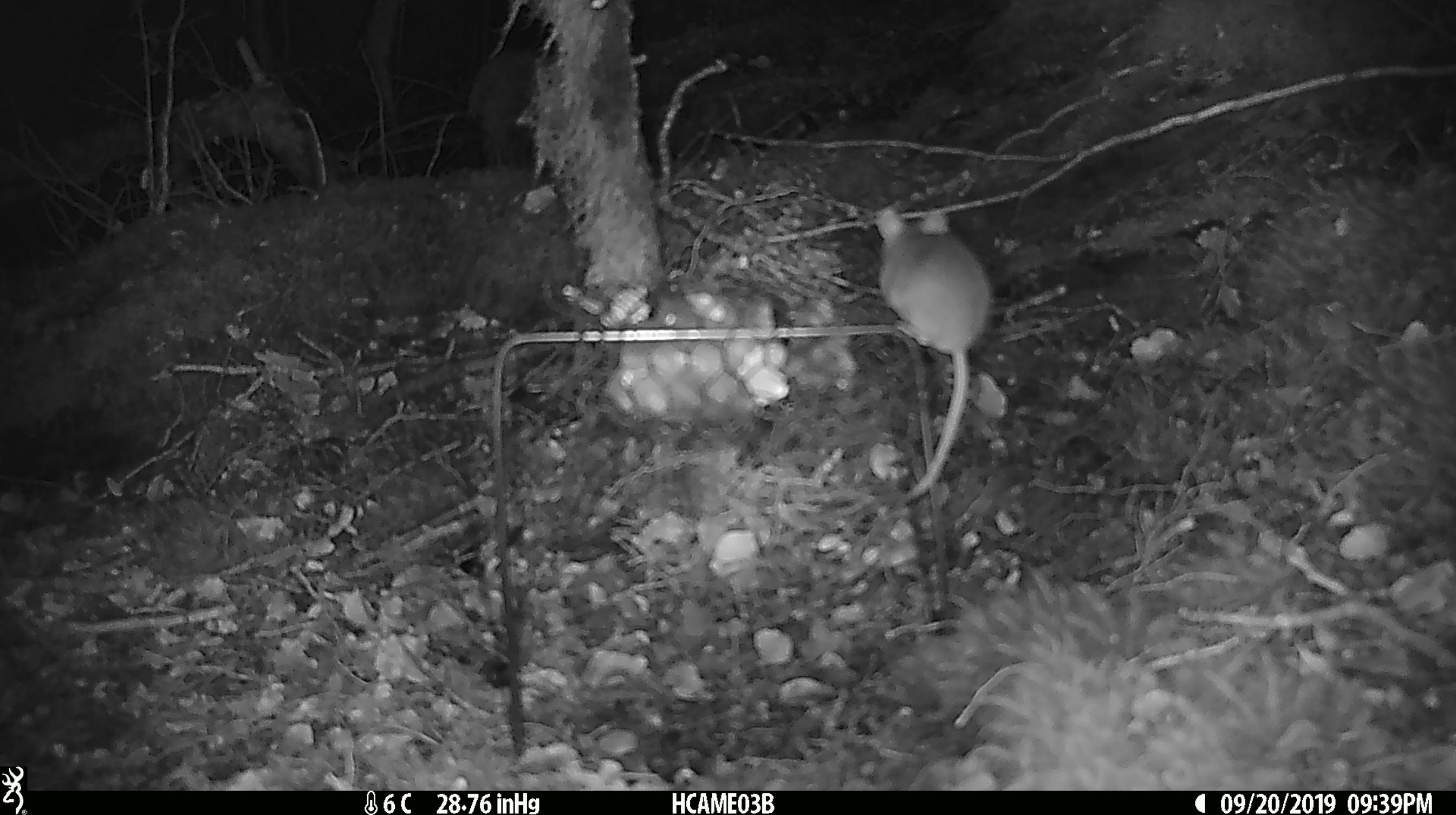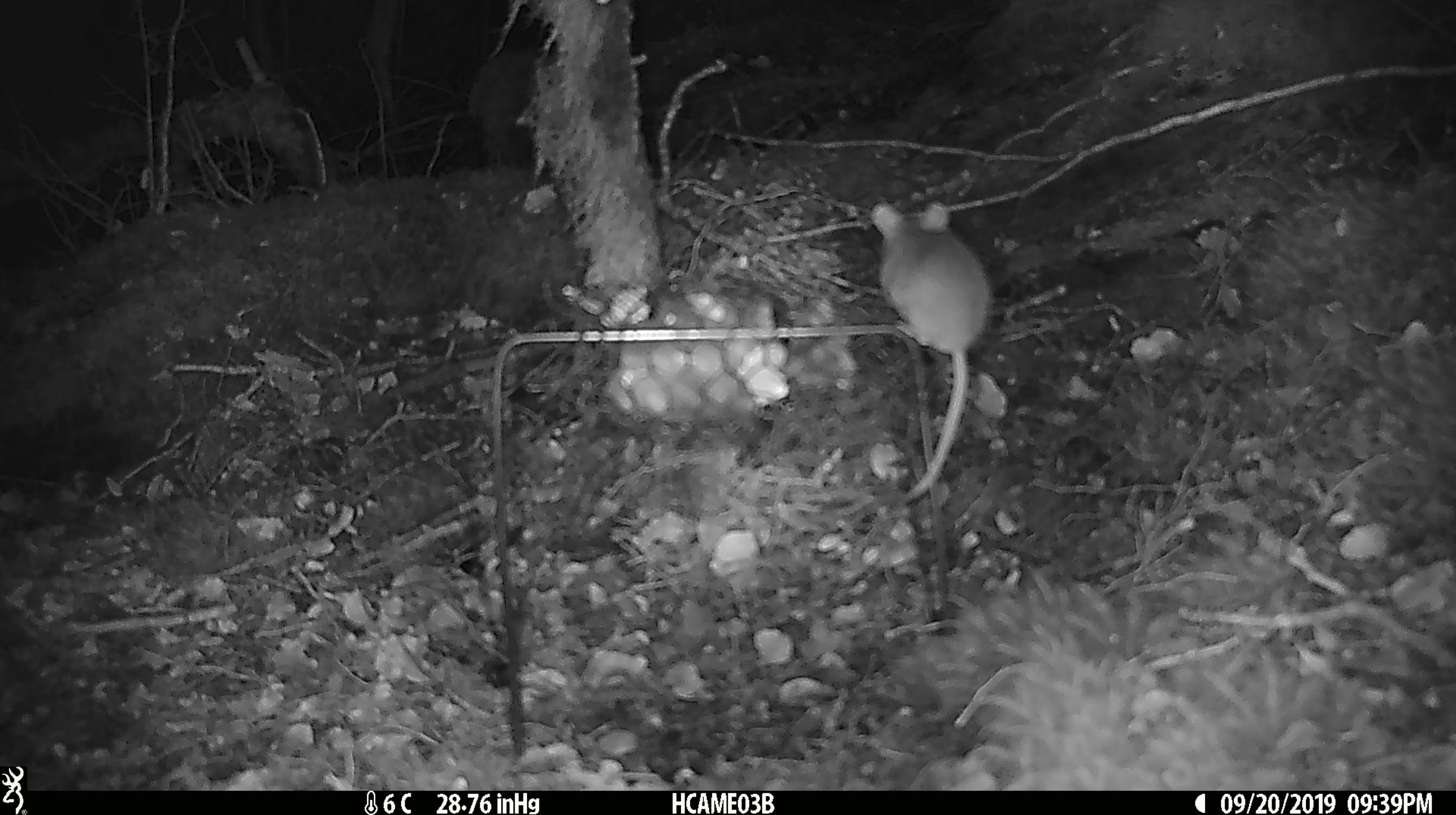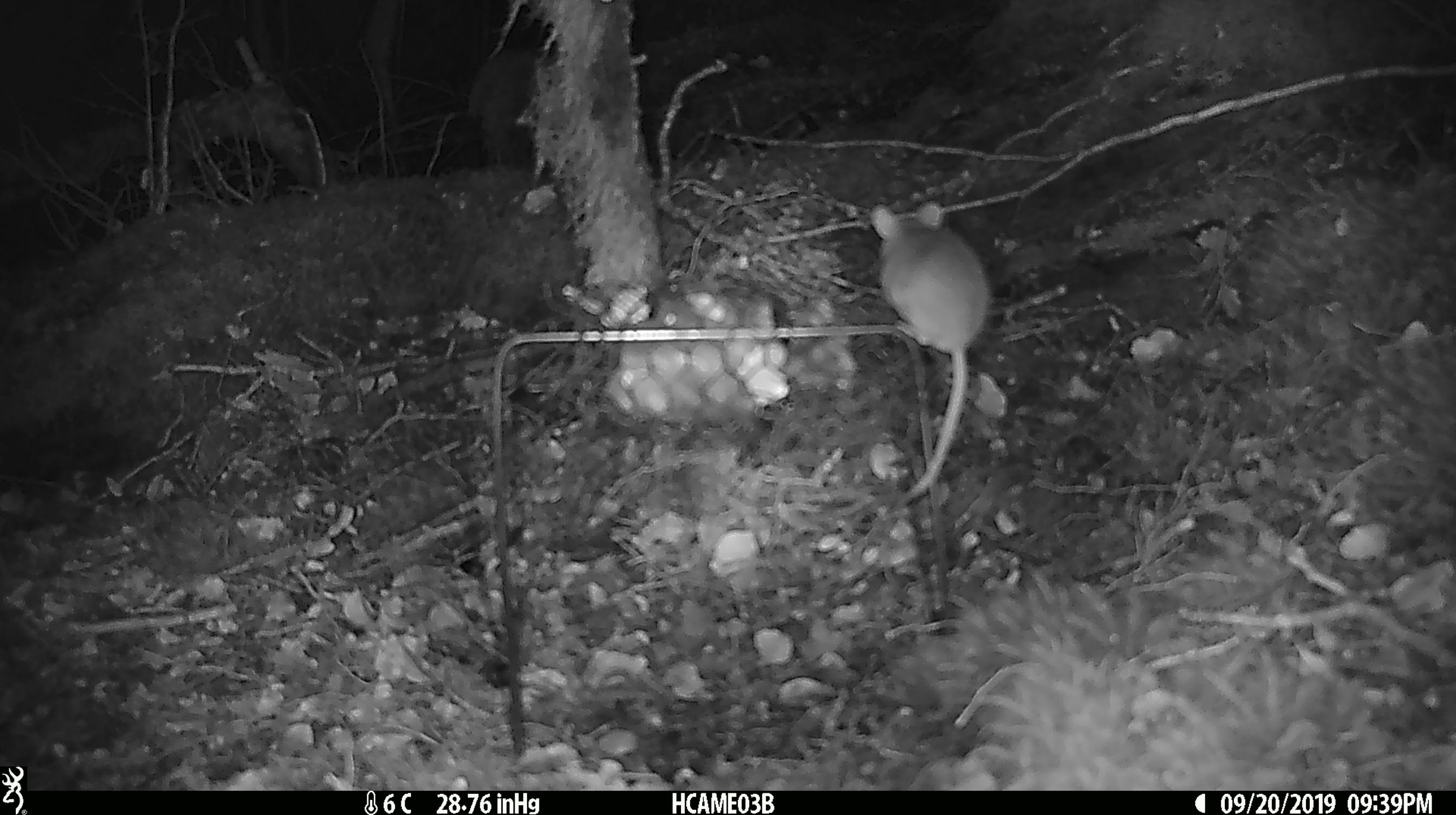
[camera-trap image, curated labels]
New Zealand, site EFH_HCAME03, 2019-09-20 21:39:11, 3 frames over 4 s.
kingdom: Animalia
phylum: Chordata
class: Mammalia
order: Rodentia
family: Muridae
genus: Mus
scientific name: Mus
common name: mouse